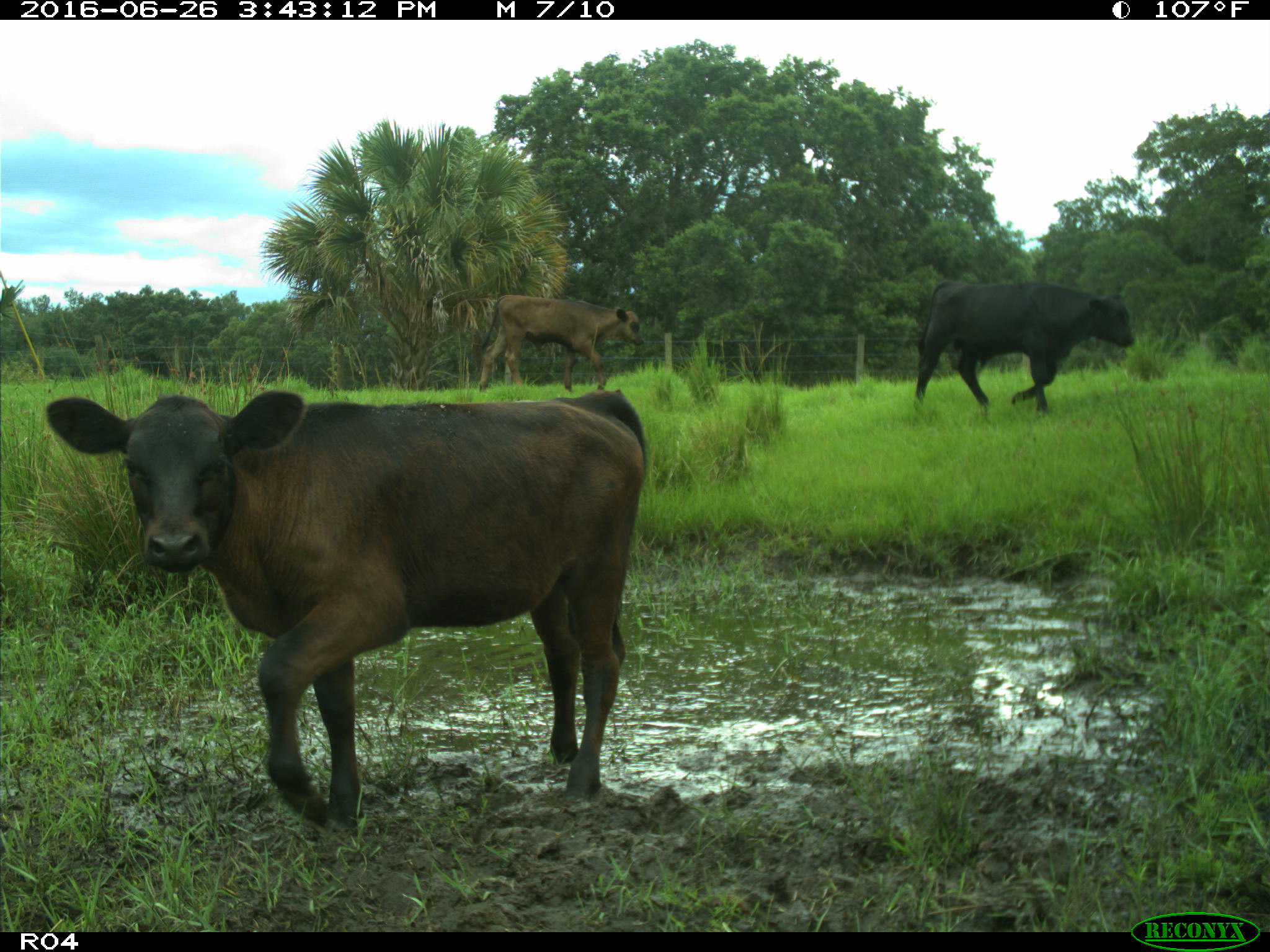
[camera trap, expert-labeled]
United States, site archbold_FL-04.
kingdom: Animalia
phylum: Chordata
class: Mammalia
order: Artiodactyla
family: Bovidae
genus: Bos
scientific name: Bos taurus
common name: domestic cow